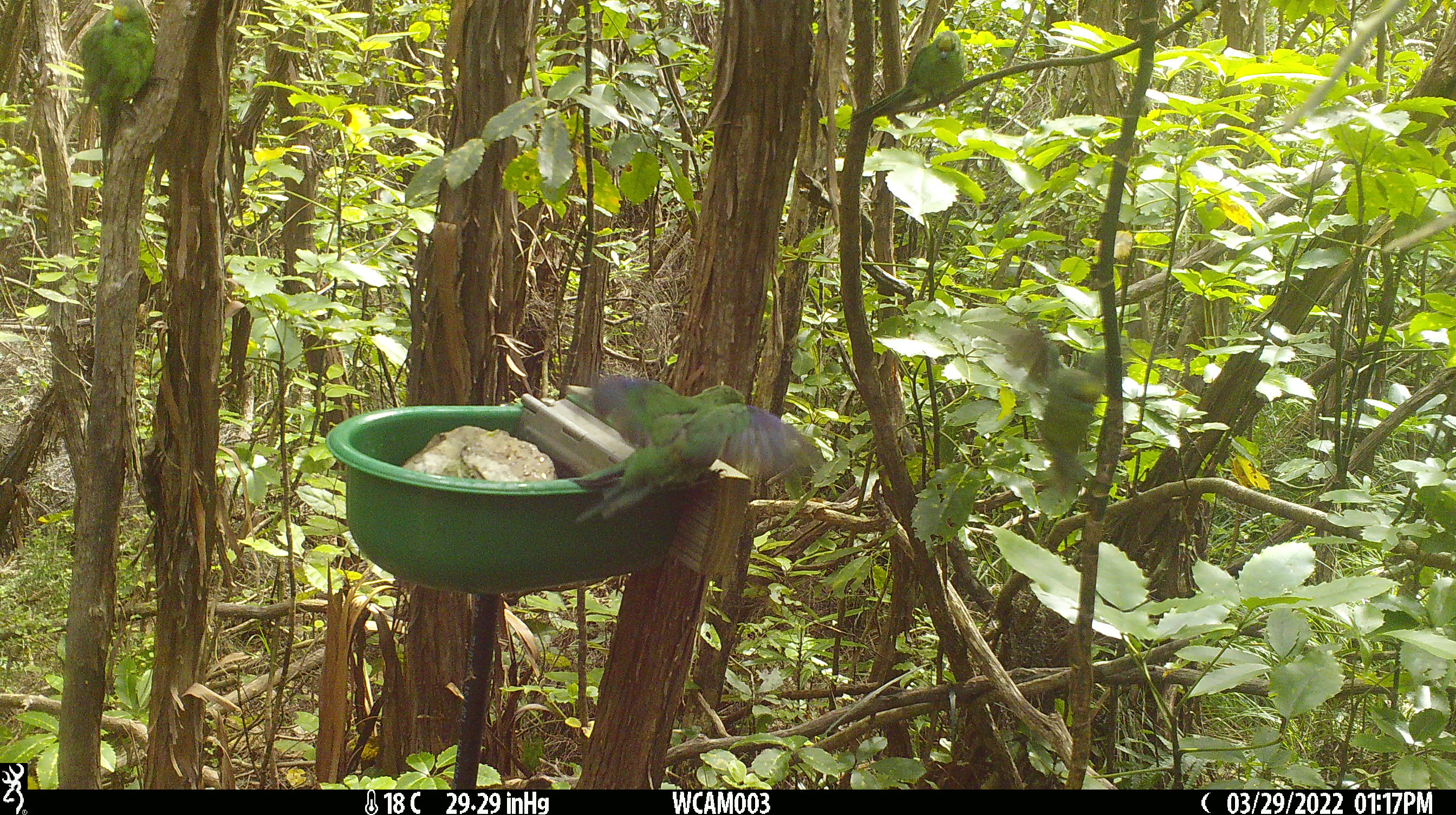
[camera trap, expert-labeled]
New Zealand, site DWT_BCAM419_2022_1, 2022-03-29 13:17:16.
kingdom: Animalia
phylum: Chordata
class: Aves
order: Psittaciformes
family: Psittaculidae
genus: Cyanoramphus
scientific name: Cyanoramphus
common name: parakeet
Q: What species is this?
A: Parakeet (Cyanoramphus).